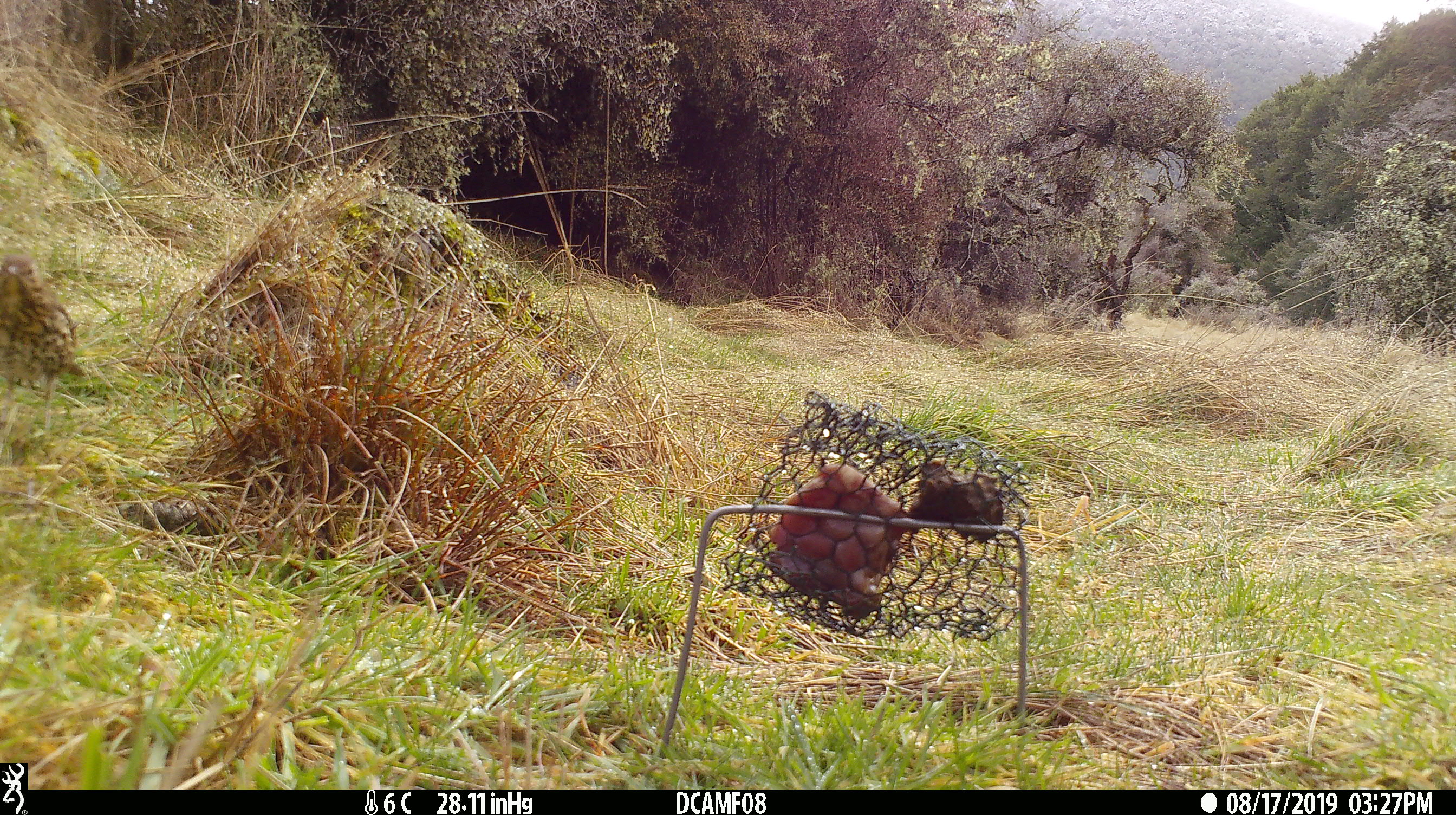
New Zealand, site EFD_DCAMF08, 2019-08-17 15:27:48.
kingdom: Animalia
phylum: Chordata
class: Aves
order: Passeriformes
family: Turdidae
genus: Turdus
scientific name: Turdus philomelos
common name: song thrush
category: thrush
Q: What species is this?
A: Thrush (song thrush) (Turdus philomelos).